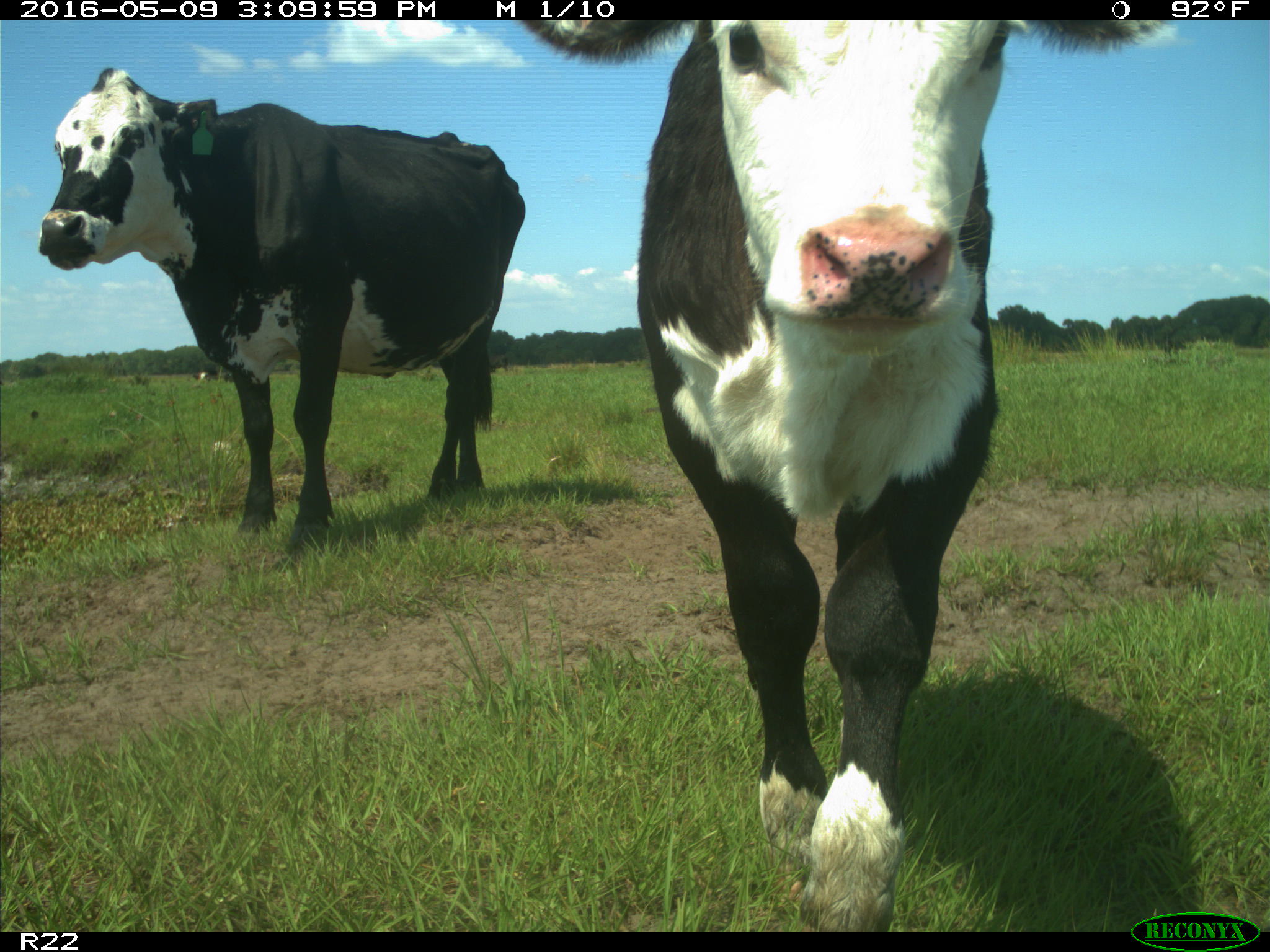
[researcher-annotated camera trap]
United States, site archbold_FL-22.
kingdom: Animalia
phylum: Chordata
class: Mammalia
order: Artiodactyla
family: Bovidae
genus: Bos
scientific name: Bos taurus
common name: domestic cow